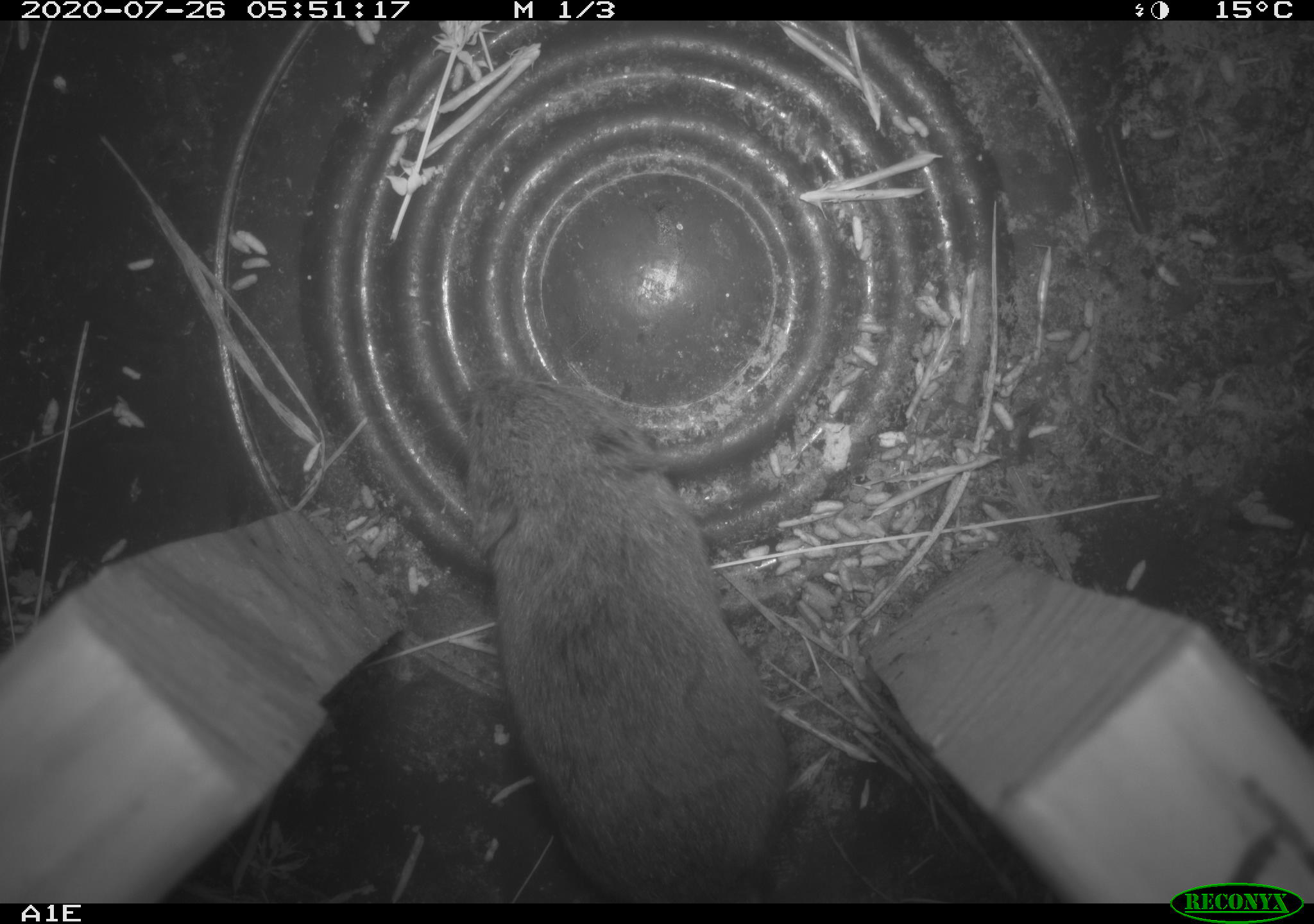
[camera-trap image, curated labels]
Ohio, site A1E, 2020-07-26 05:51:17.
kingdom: Animalia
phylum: Chordata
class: Mammalia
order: Rodentia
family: Cricetidae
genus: Microtus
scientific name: Microtus pennsylvanicus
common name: meadow vole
Meadow vole (Microtus pennsylvanicus).